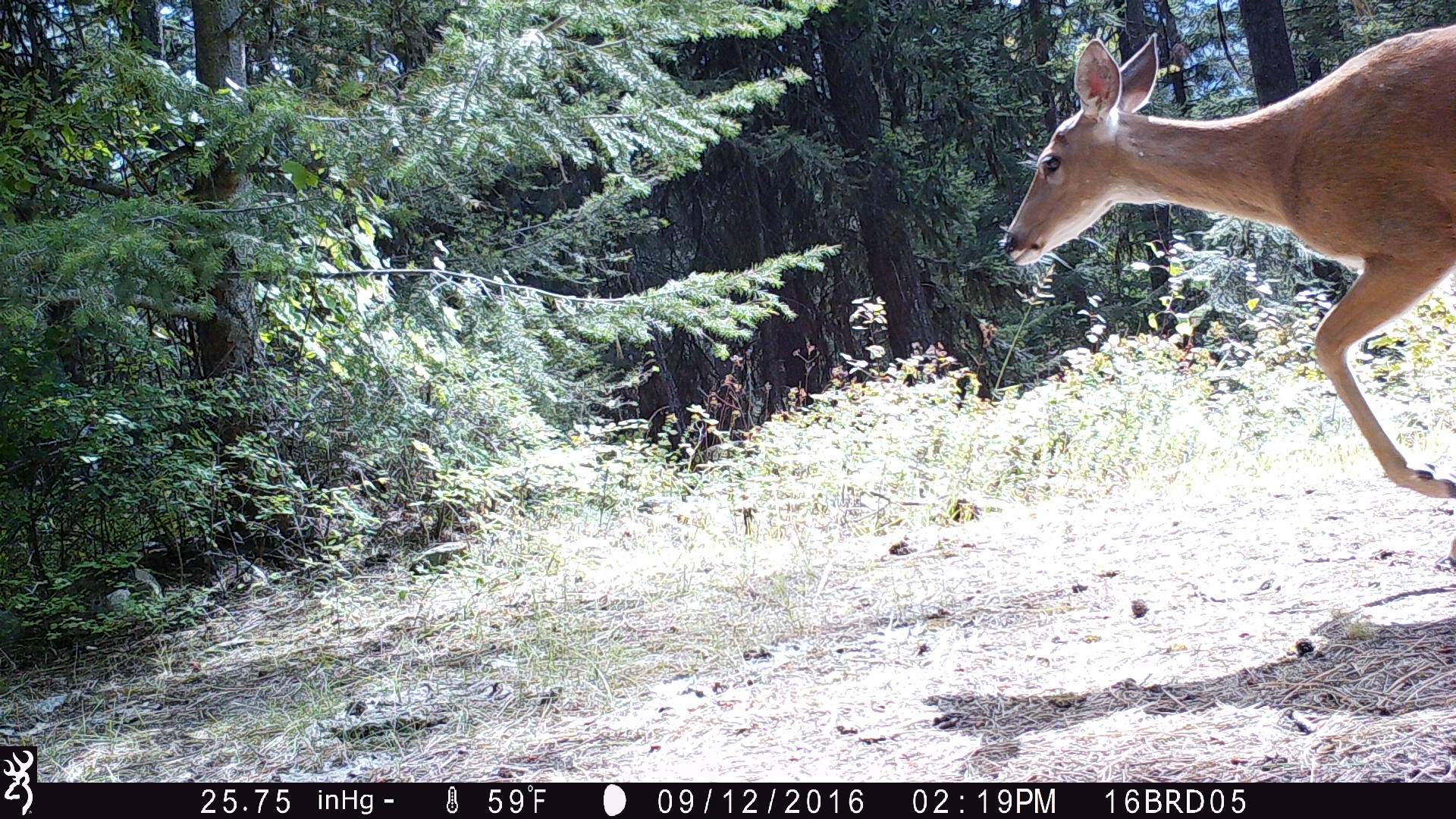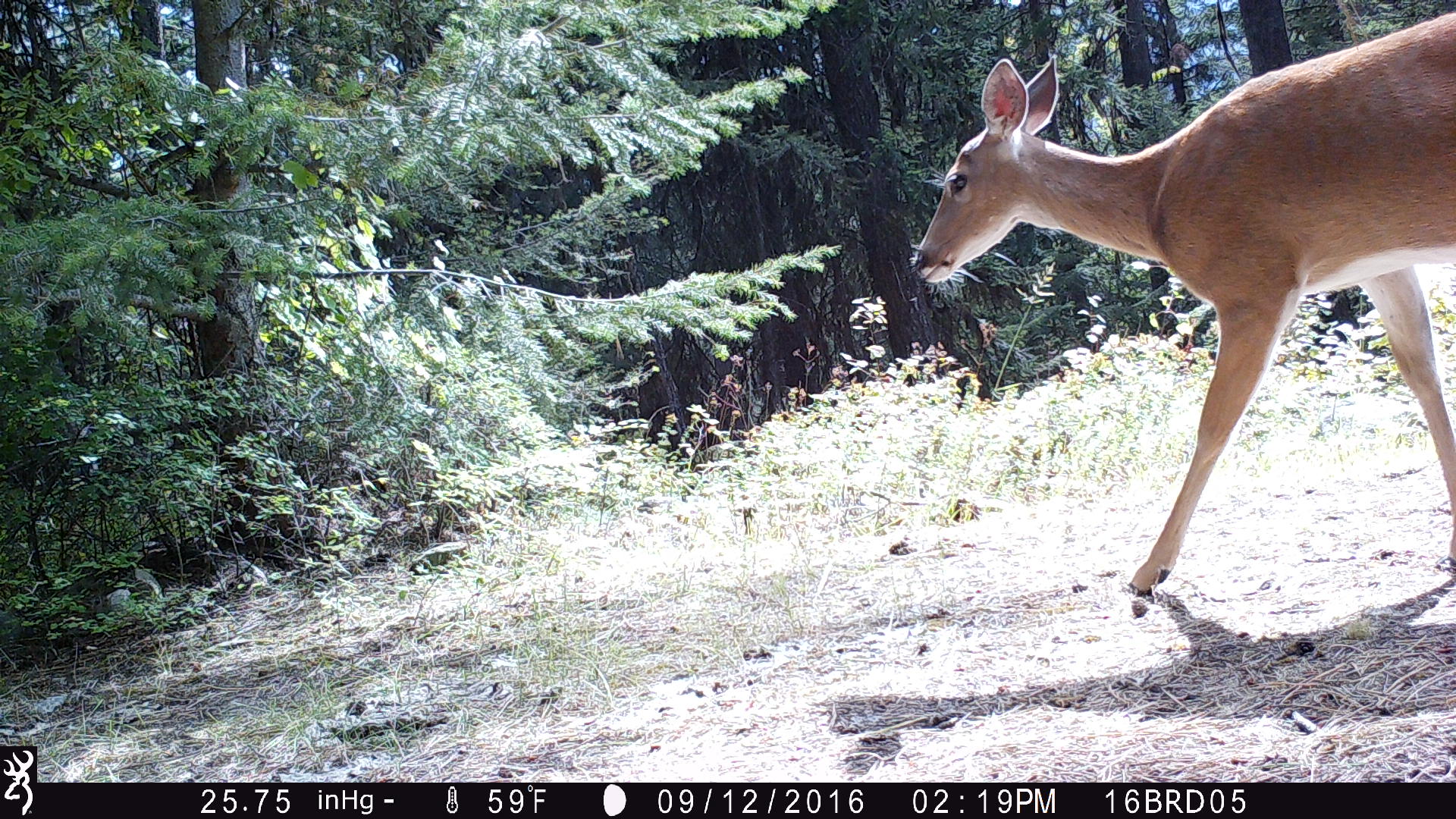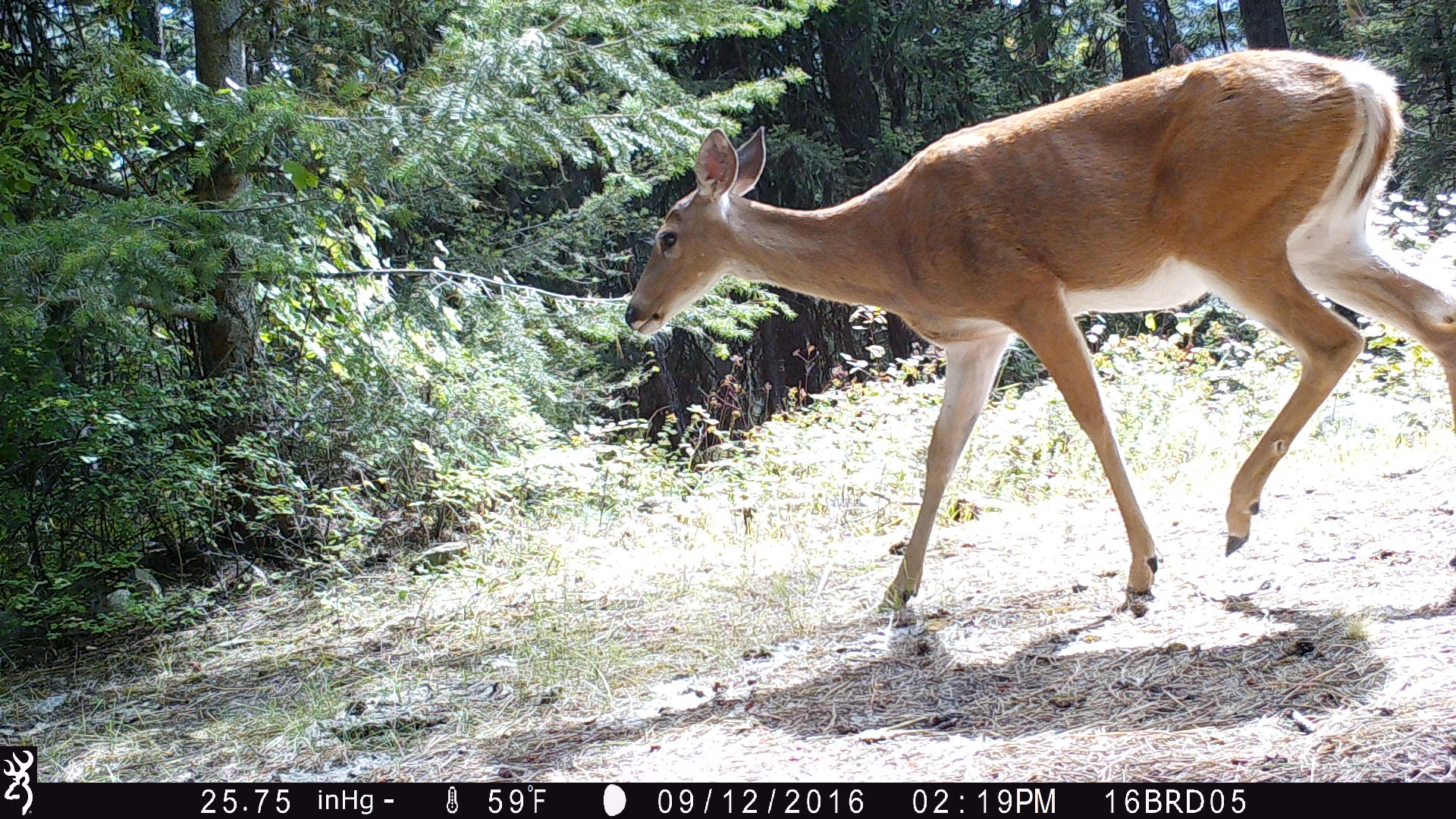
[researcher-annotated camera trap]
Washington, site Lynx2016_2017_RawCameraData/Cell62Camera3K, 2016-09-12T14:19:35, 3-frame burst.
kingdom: Animalia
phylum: Chordata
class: Mammalia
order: Artiodactyla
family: Cervidae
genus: Odocoileus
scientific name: Odocoileus virginianus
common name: white-tailed deer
Odocoileus virginianus (white-tailed deer). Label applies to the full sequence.